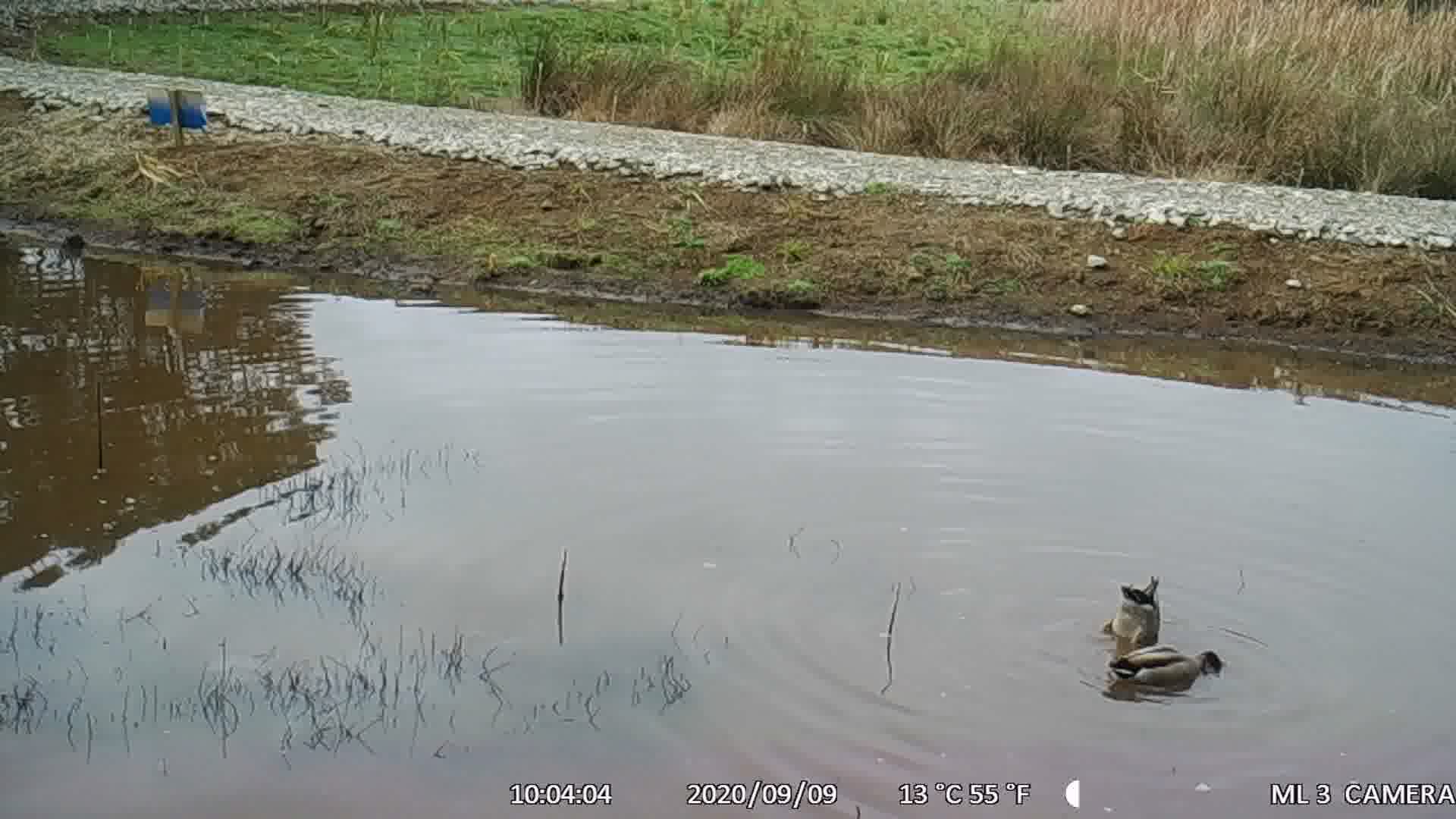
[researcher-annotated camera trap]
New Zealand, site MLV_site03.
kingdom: Animalia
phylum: Chordata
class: Aves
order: Anseriformes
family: Anatidae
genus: Anas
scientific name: Anas platyrhynchos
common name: mallard